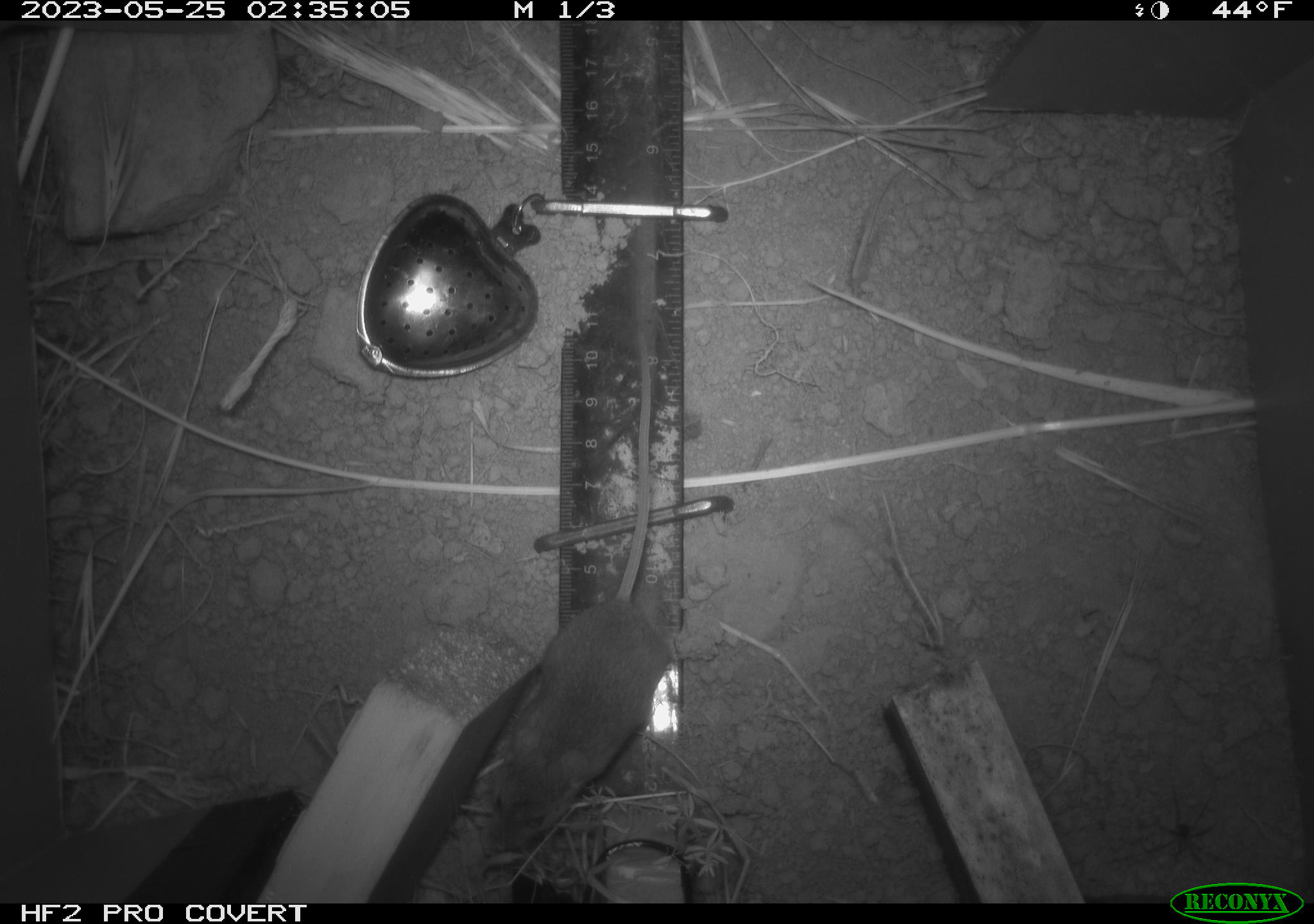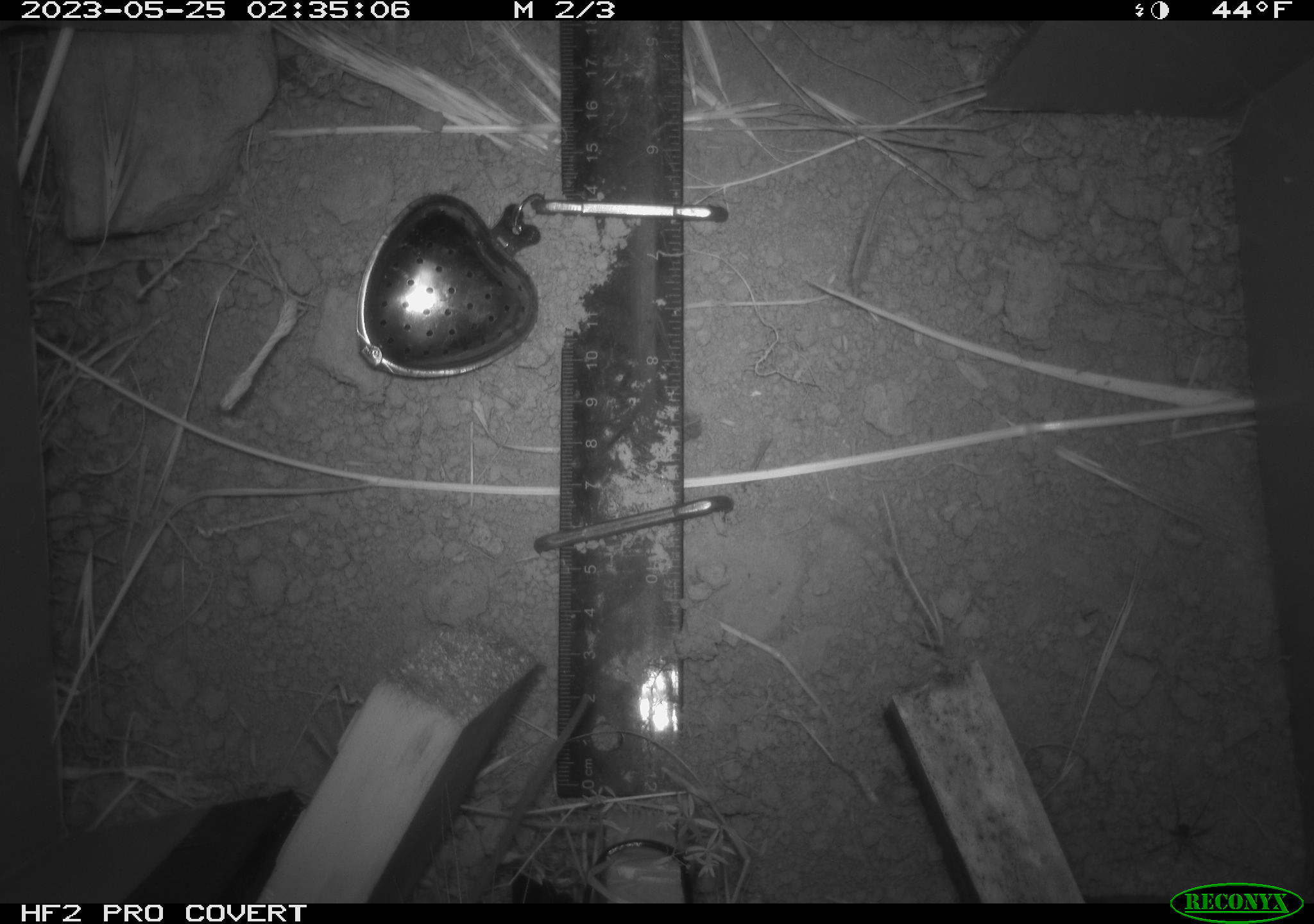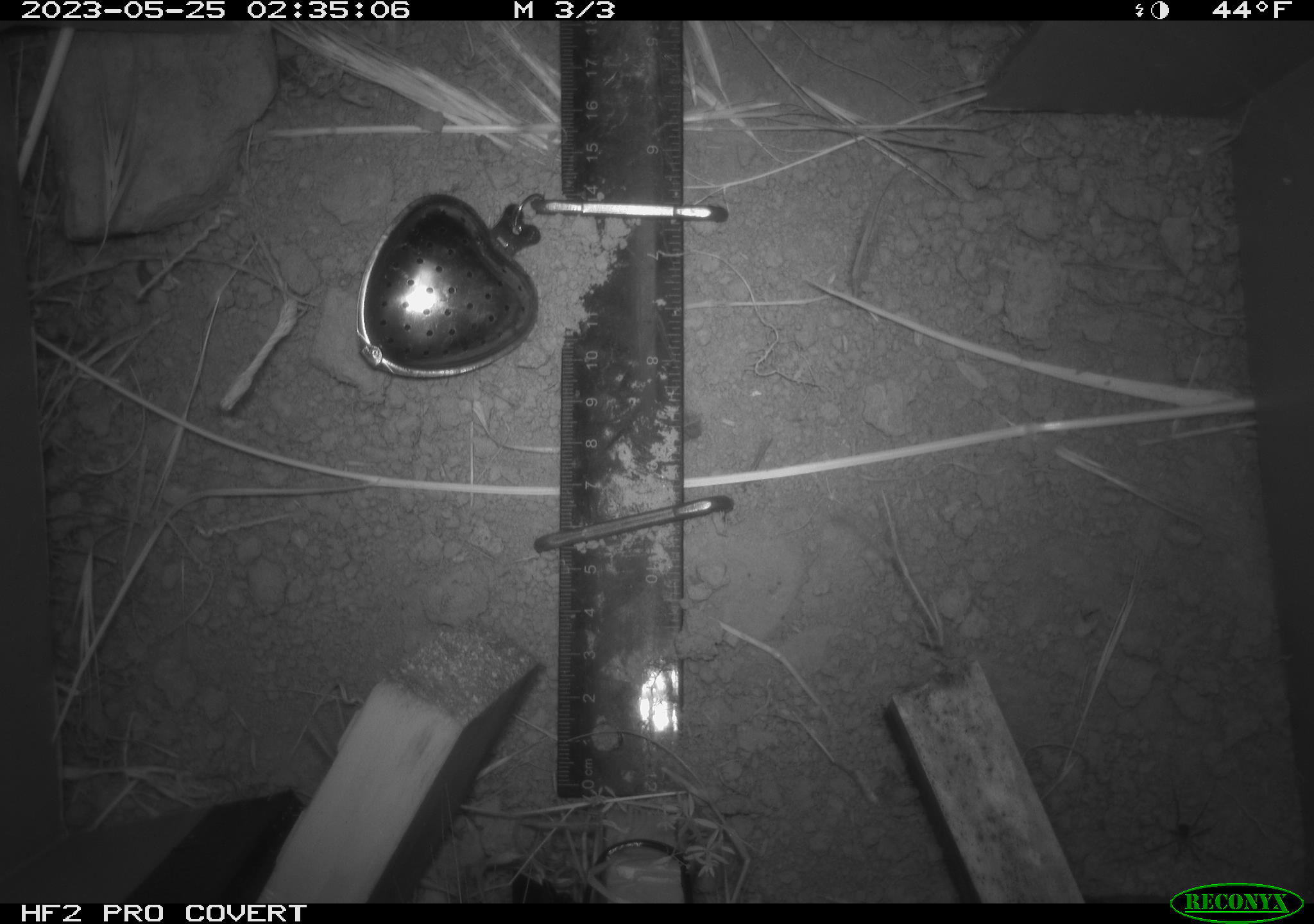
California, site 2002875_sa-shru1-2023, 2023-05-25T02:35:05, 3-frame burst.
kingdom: Animalia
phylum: Chordata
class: Mammalia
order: Rodentia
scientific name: Rodentia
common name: mouse species